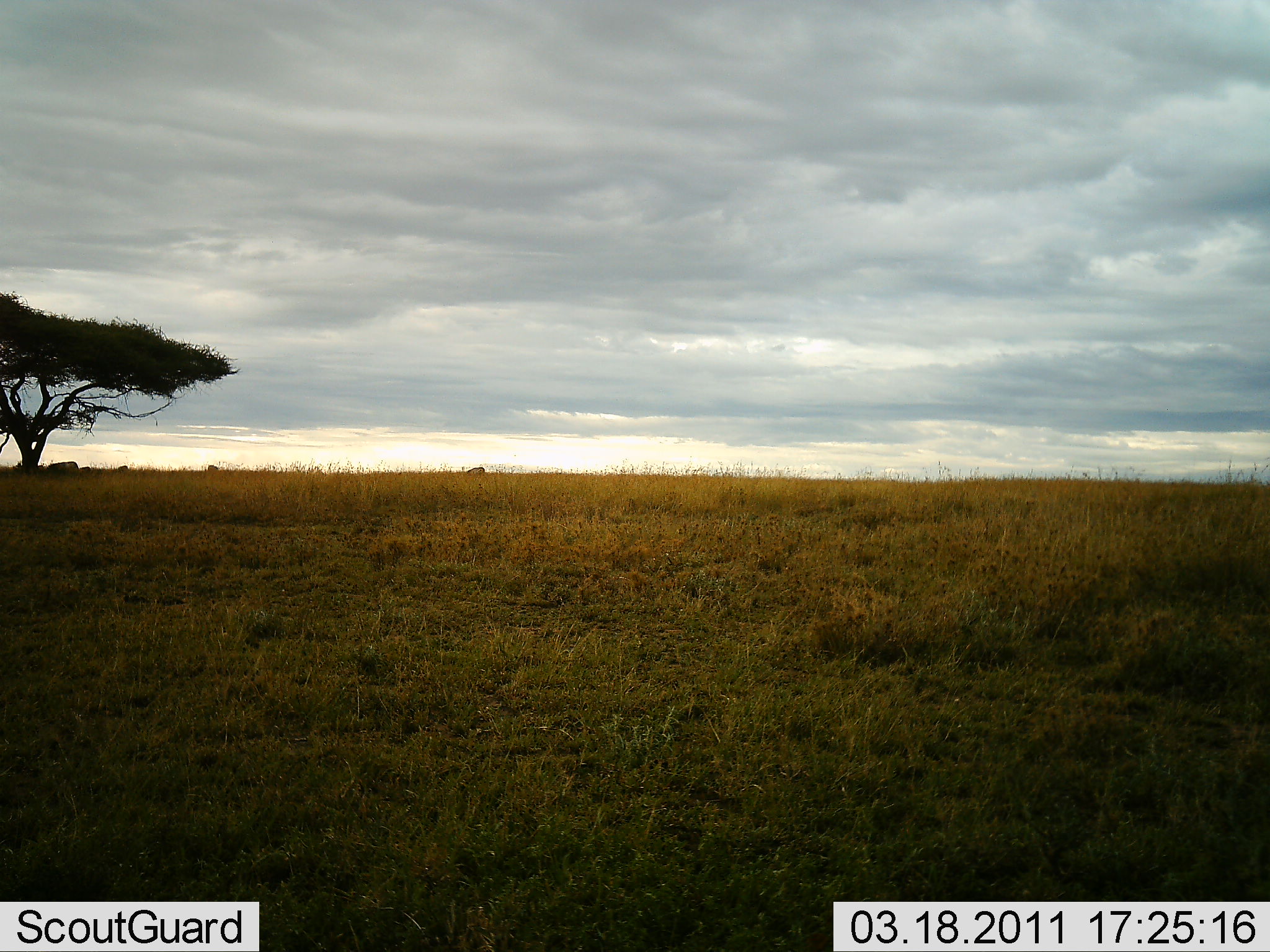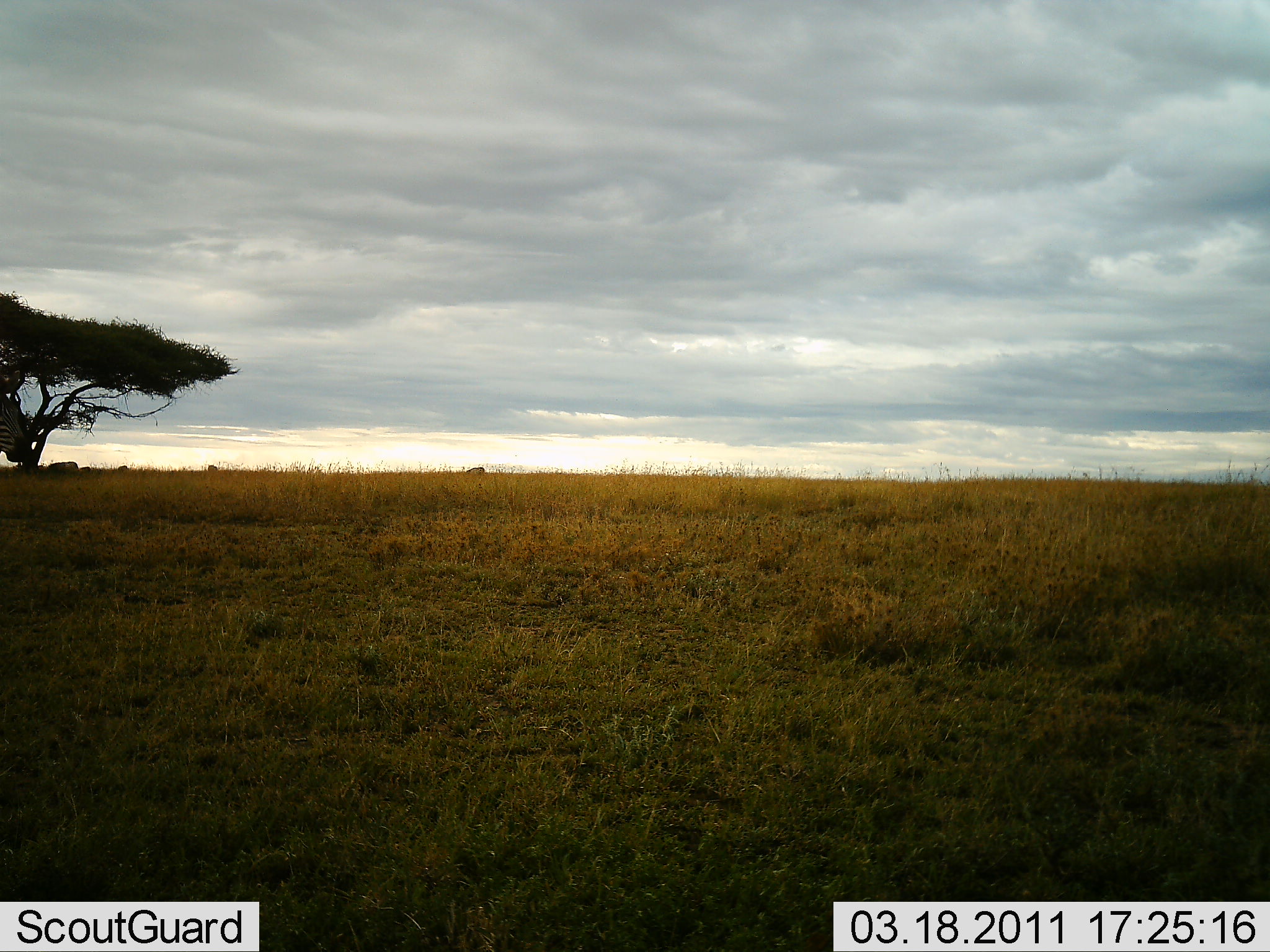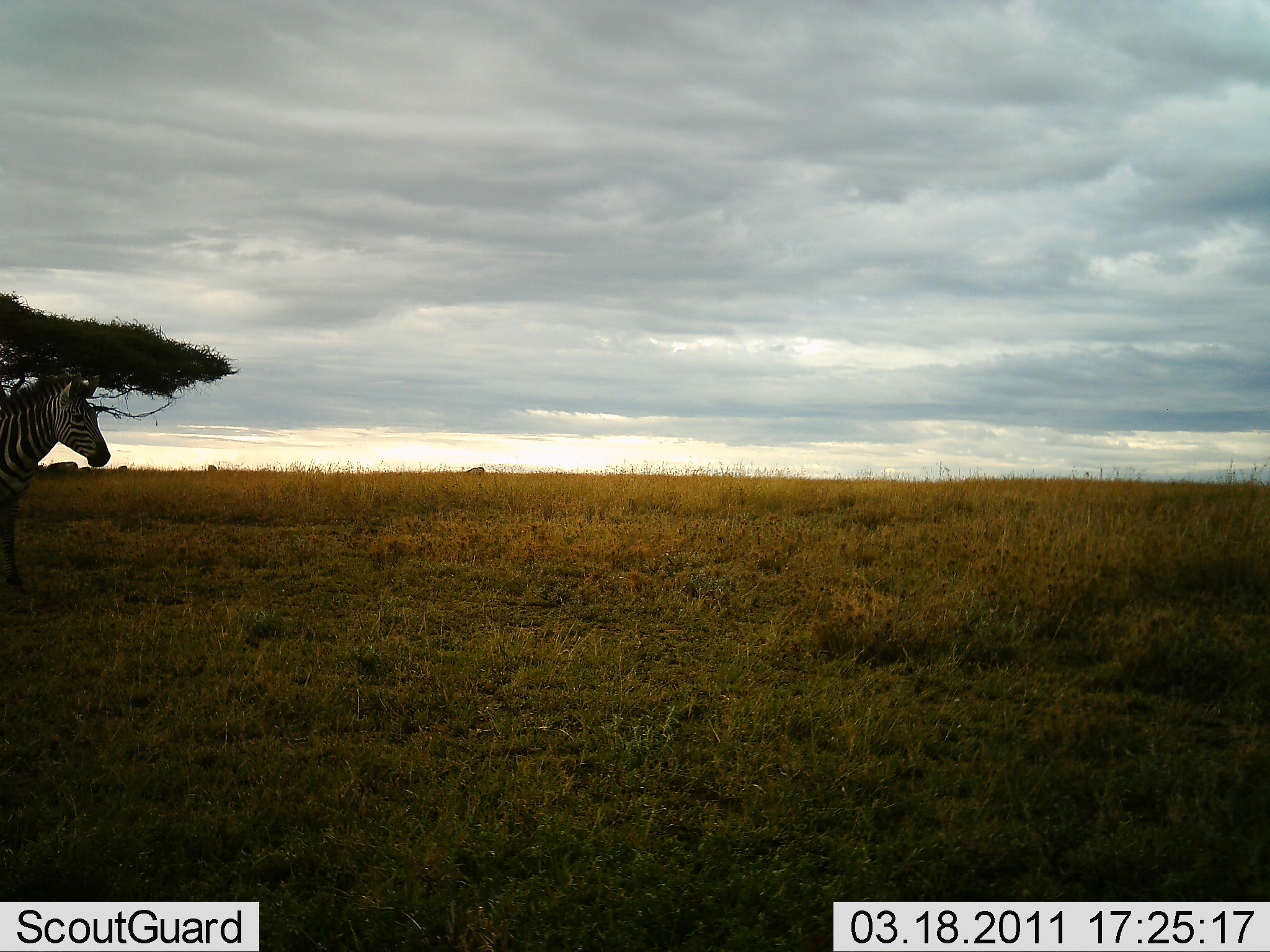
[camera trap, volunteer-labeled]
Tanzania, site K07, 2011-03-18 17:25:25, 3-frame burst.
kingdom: Animalia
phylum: Chordata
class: Mammalia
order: Perissodactyla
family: Equidae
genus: Equus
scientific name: Equus quagga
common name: plains zebra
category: zebra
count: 1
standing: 0%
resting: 0%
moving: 100%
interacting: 0%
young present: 0%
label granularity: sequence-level